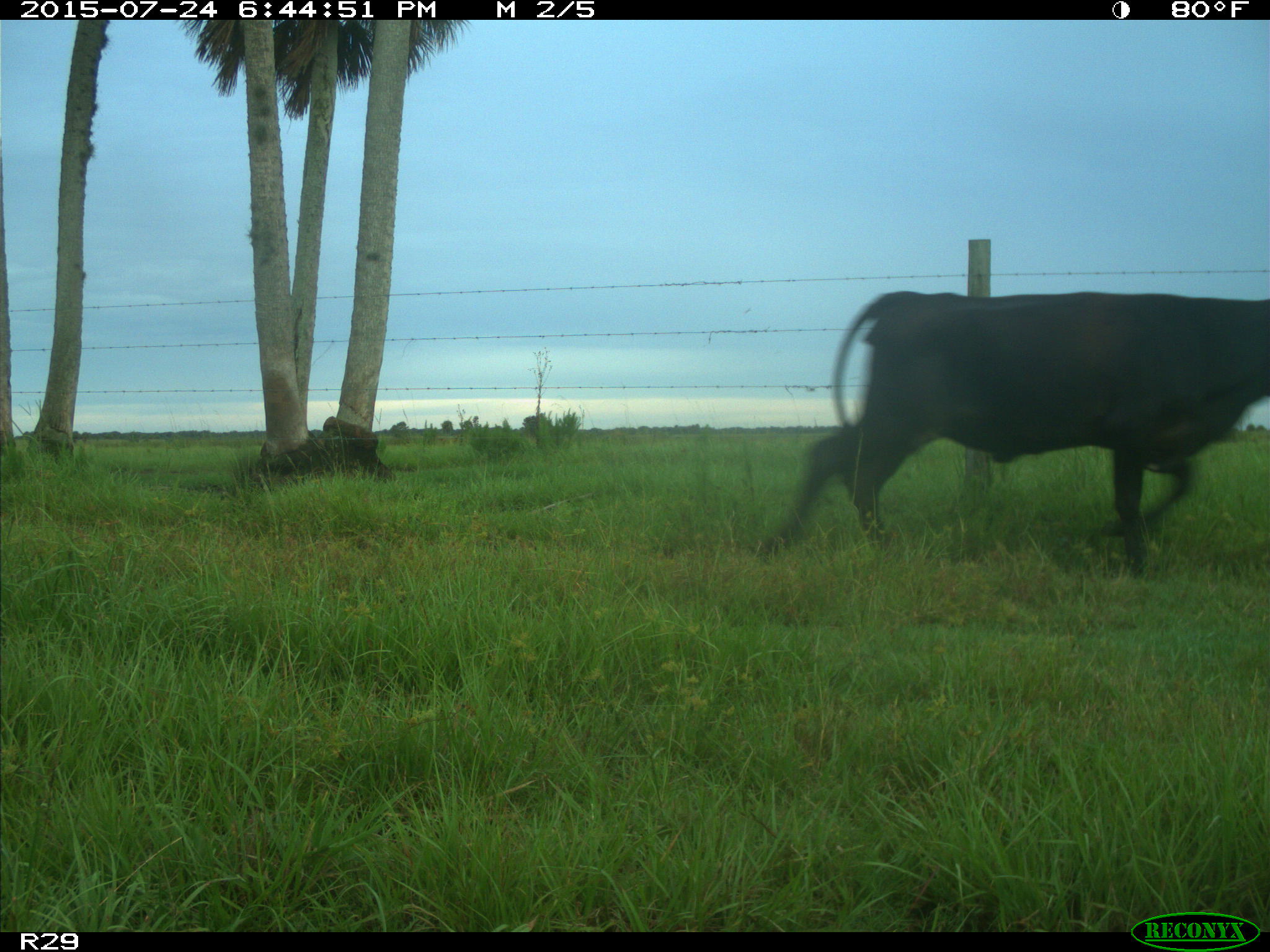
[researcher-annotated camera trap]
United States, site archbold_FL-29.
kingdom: Animalia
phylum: Chordata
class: Mammalia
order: Artiodactyla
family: Bovidae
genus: Bos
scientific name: Bos taurus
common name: domestic cow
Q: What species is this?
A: Bos taurus (domestic cow).